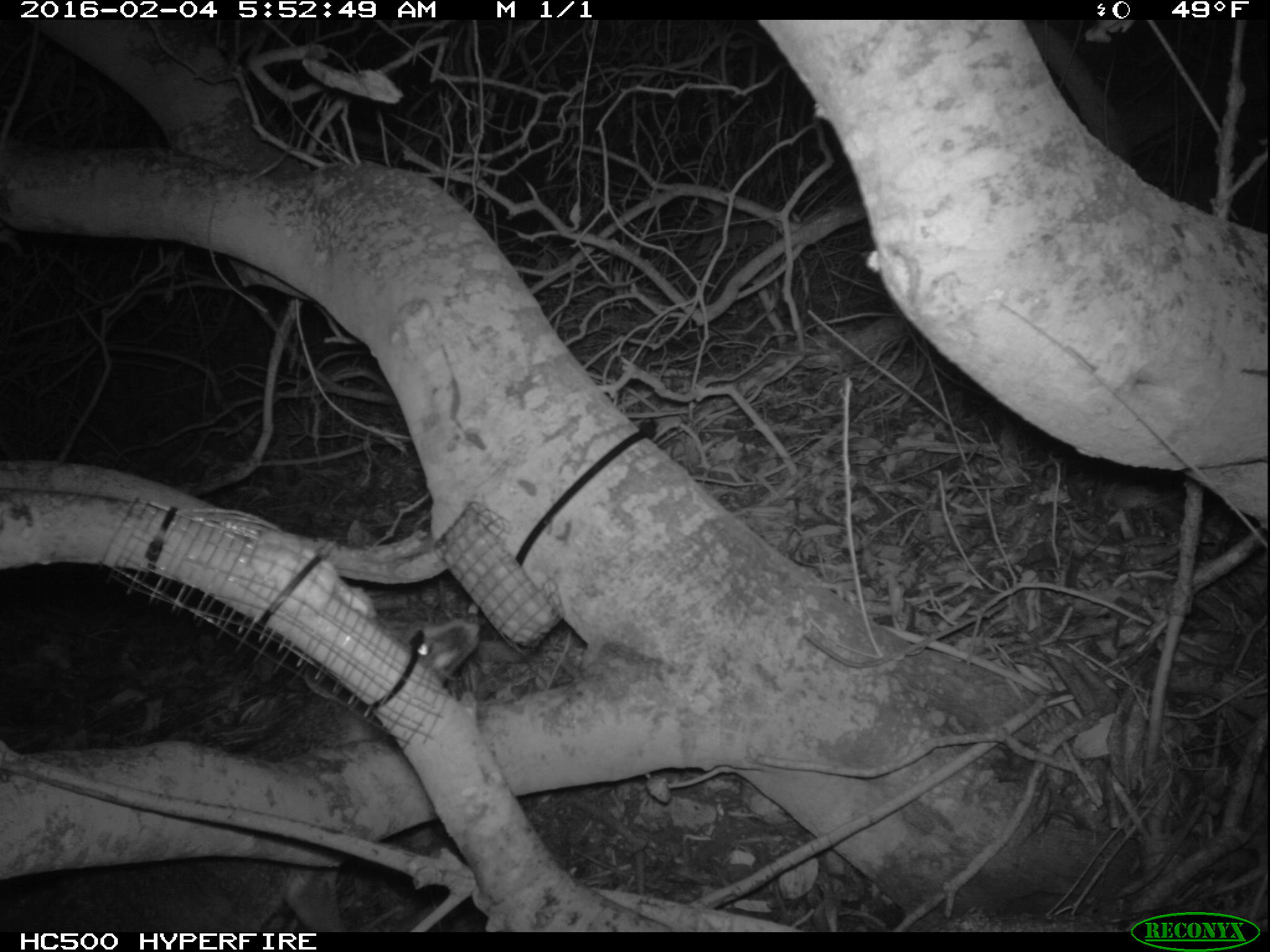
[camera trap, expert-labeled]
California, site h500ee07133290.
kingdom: Animalia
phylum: Chordata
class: Mammalia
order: Carnivora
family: Canidae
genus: Urocyon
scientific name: Urocyon littoralis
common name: island fox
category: fox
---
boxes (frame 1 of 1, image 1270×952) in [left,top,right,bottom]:
fox: [0,612,479,932]